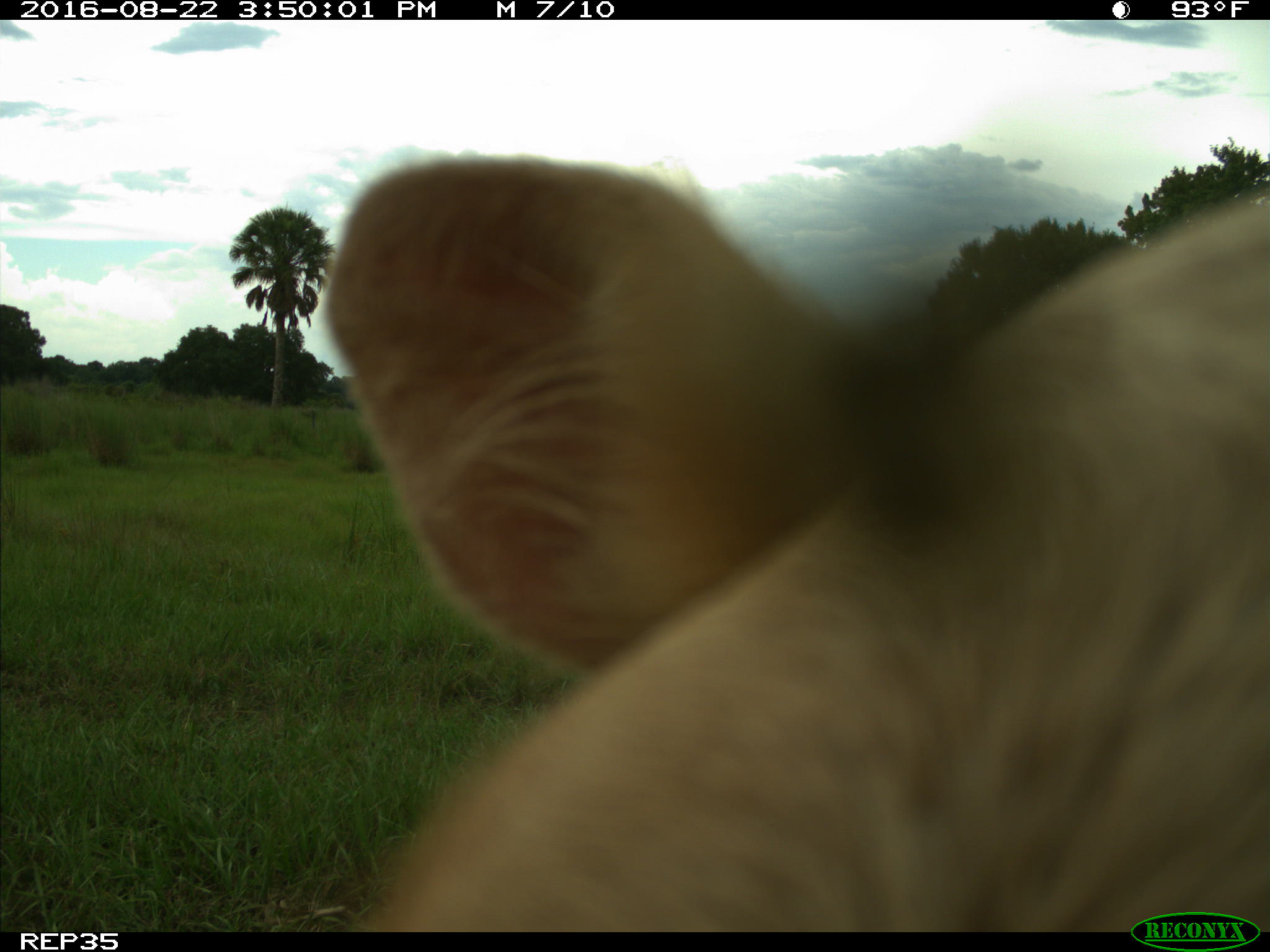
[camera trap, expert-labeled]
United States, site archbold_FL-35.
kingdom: Animalia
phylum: Chordata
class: Mammalia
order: Artiodactyla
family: Bovidae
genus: Bos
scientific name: Bos taurus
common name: domestic cow